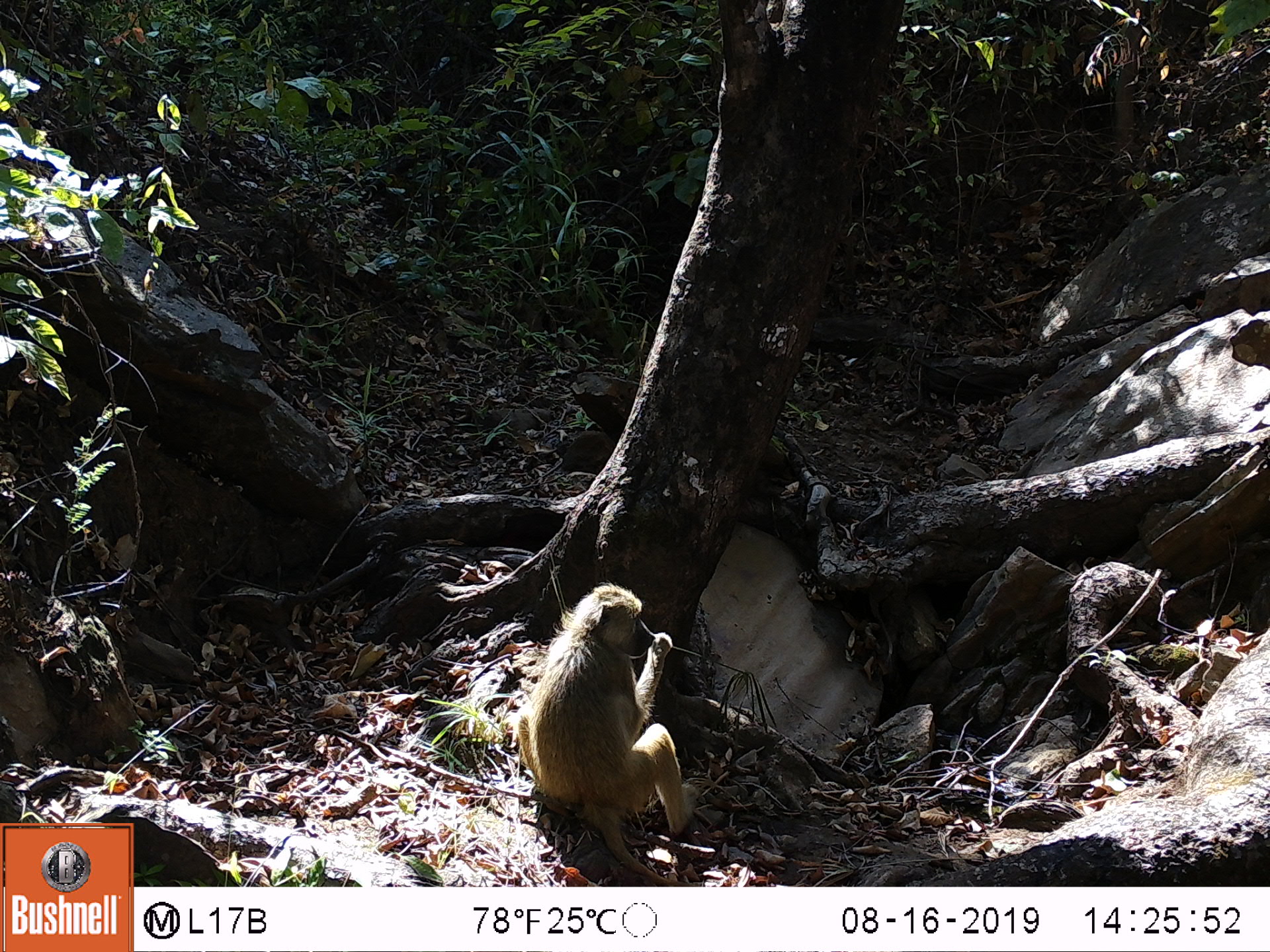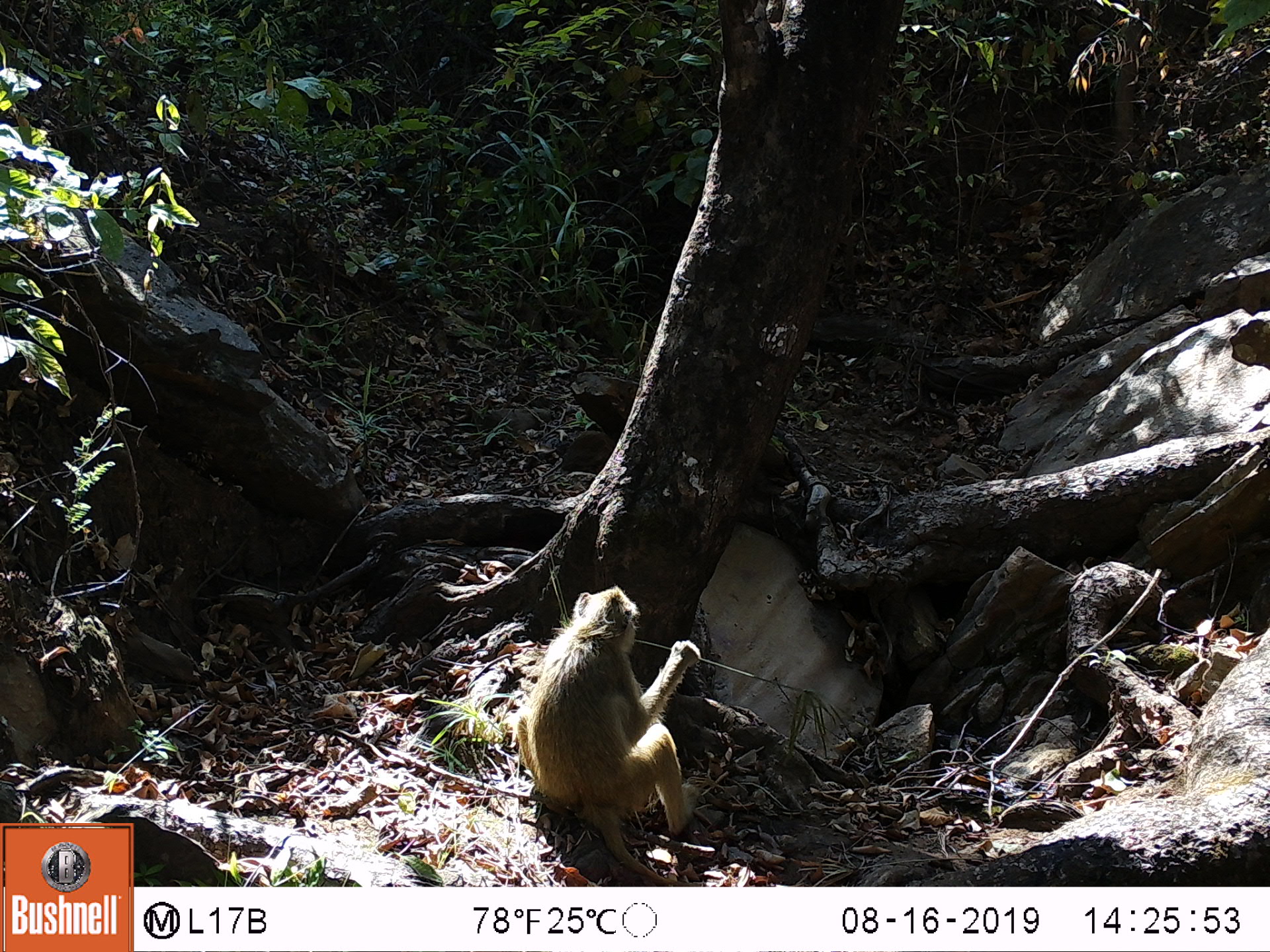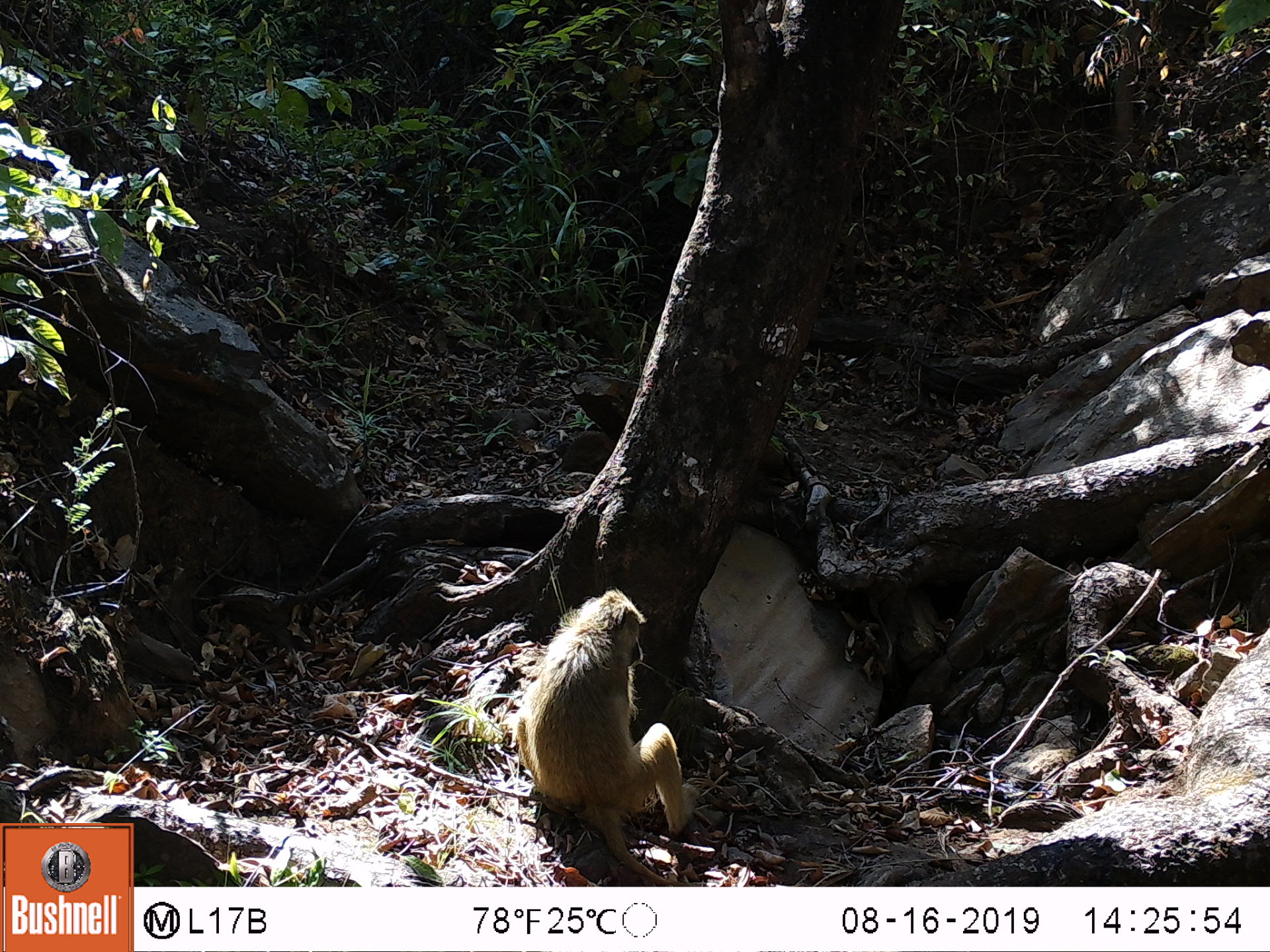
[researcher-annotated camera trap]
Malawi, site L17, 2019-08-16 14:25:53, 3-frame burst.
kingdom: Animalia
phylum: Chordata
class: Mammalia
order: Primates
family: Cercopithecidae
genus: Papio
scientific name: Papio cynocephalus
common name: yellow baboon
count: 1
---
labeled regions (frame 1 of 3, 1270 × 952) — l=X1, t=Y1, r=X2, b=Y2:
yellow baboon: l=518, t=584, r=698, b=882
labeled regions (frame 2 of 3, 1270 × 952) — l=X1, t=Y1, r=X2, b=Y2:
yellow baboon: l=514, t=589, r=698, b=870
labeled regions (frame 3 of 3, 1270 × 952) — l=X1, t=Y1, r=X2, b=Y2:
yellow baboon: l=507, t=592, r=710, b=883